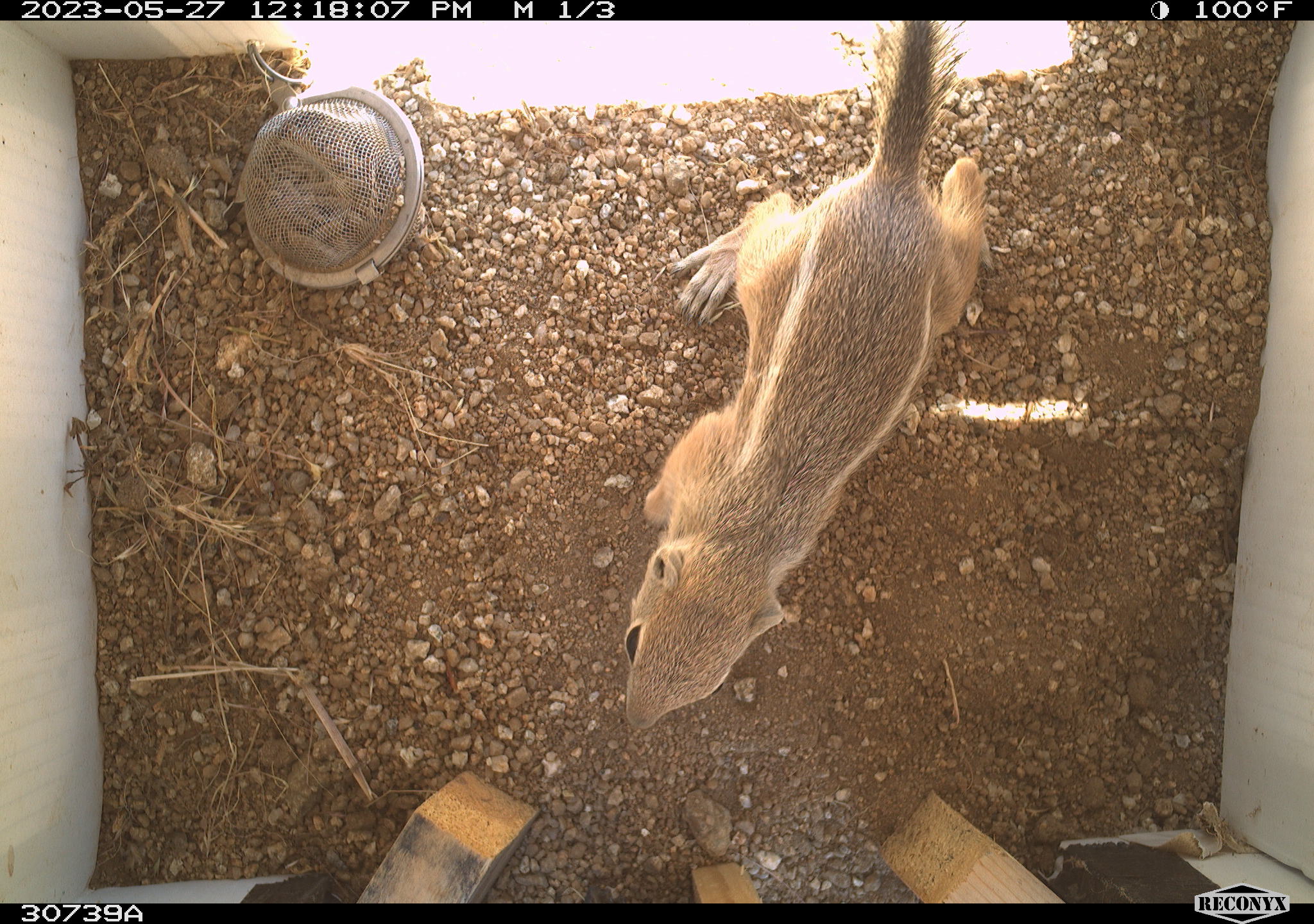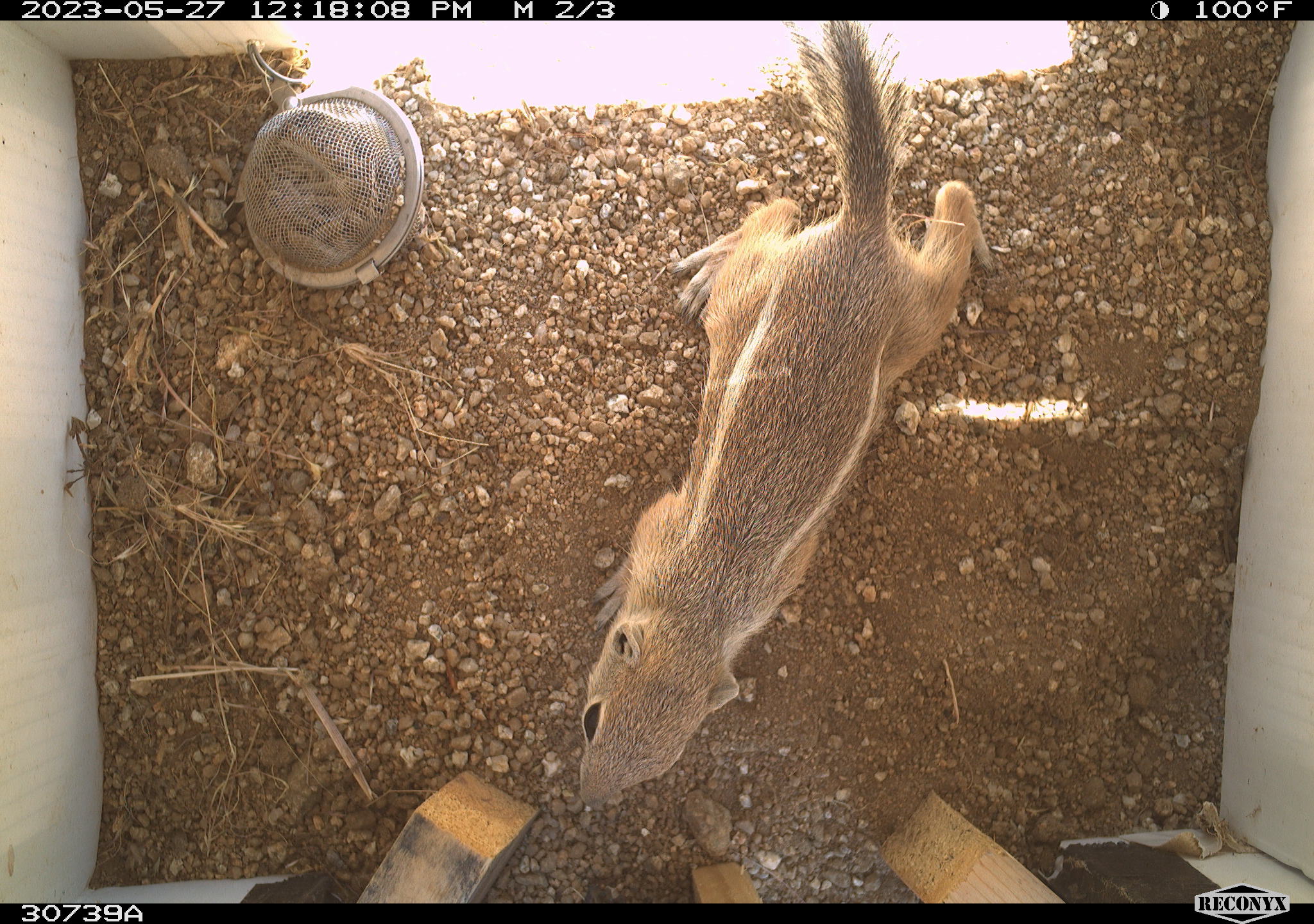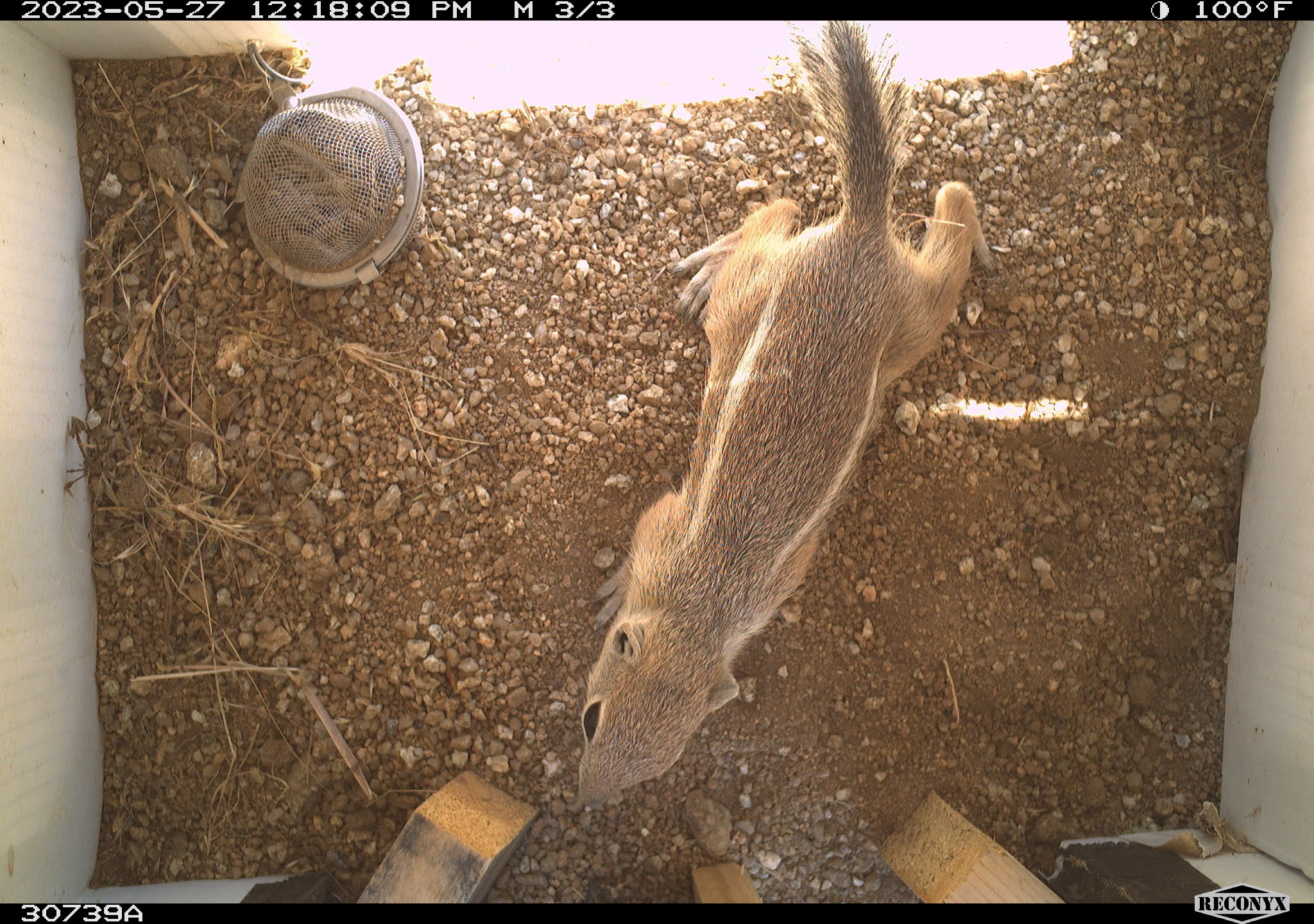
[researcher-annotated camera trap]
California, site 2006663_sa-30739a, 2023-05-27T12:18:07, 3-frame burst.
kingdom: Animalia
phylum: Chordata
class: Mammalia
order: Rodentia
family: Sciuridae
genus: Ammospermophilus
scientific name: Ammospermophilus leucurus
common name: white-tailed antelope squirrel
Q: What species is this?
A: White-tailed antelope squirrel (Ammospermophilus leucurus).